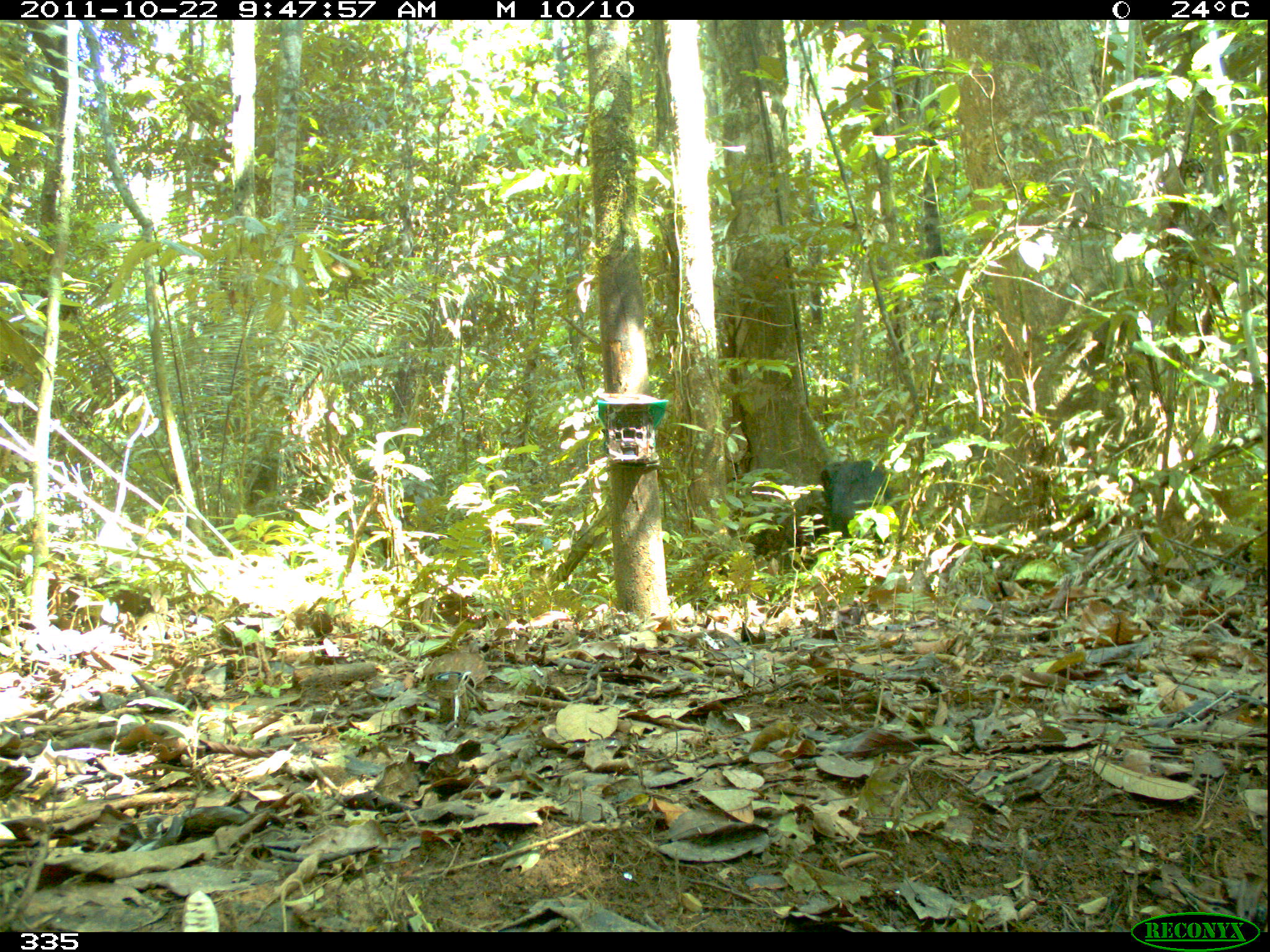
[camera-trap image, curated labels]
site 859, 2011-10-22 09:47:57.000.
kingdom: Animalia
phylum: Chordata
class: Mammalia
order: Artiodactyla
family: Tayassuidae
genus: Tayassu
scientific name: Tayassu pecari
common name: white-lipped peccary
Tayassu pecari (white-lipped peccary).